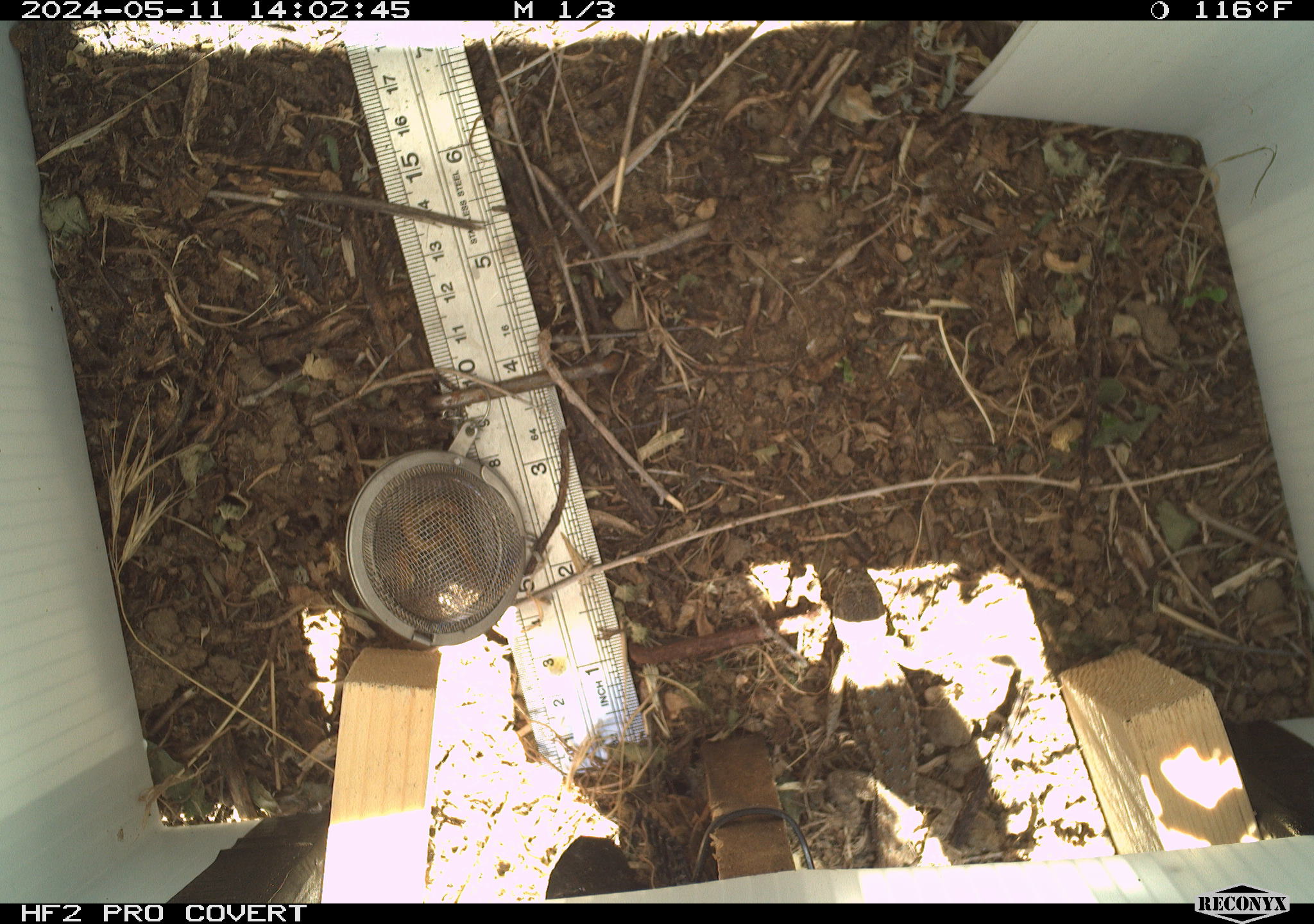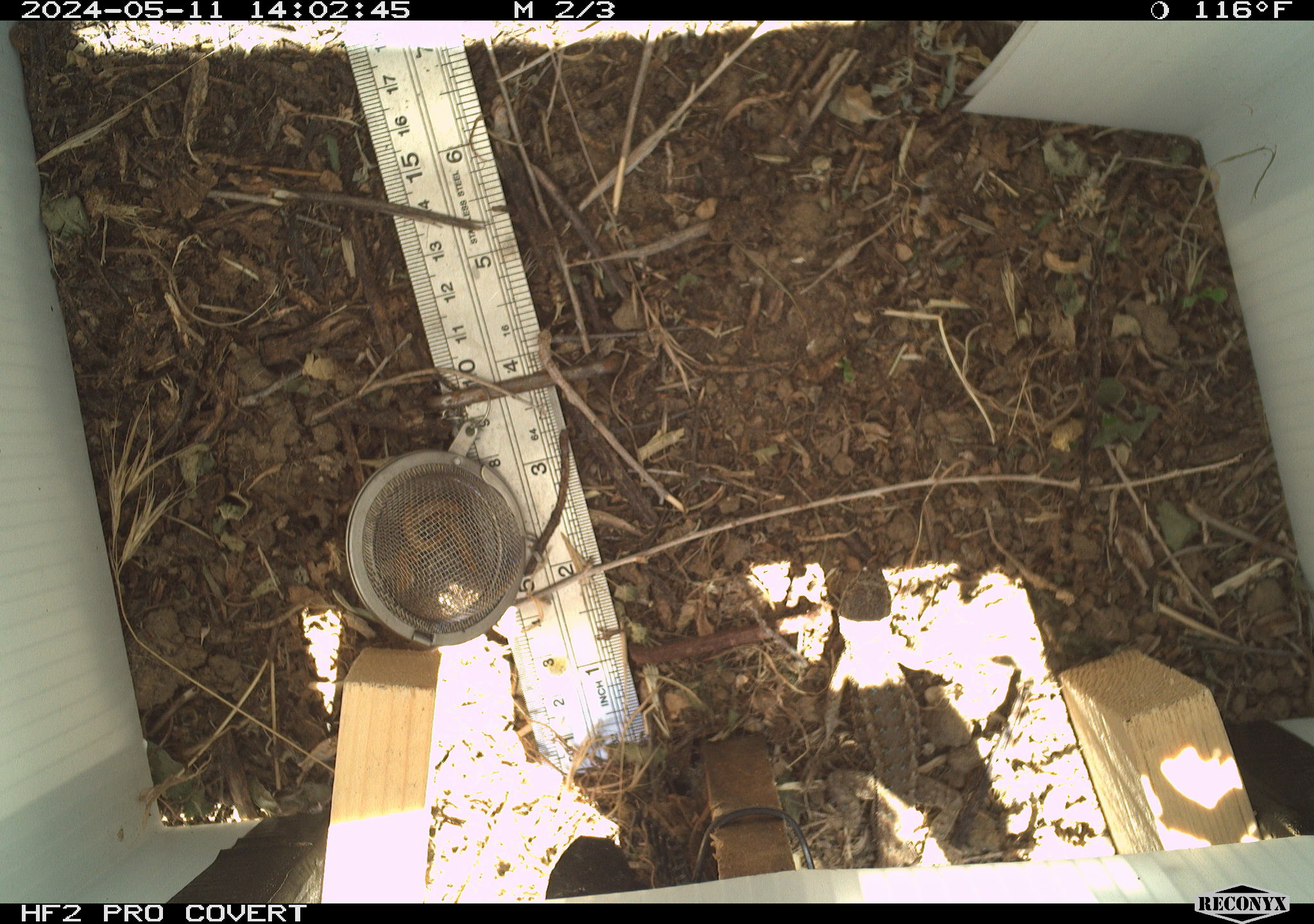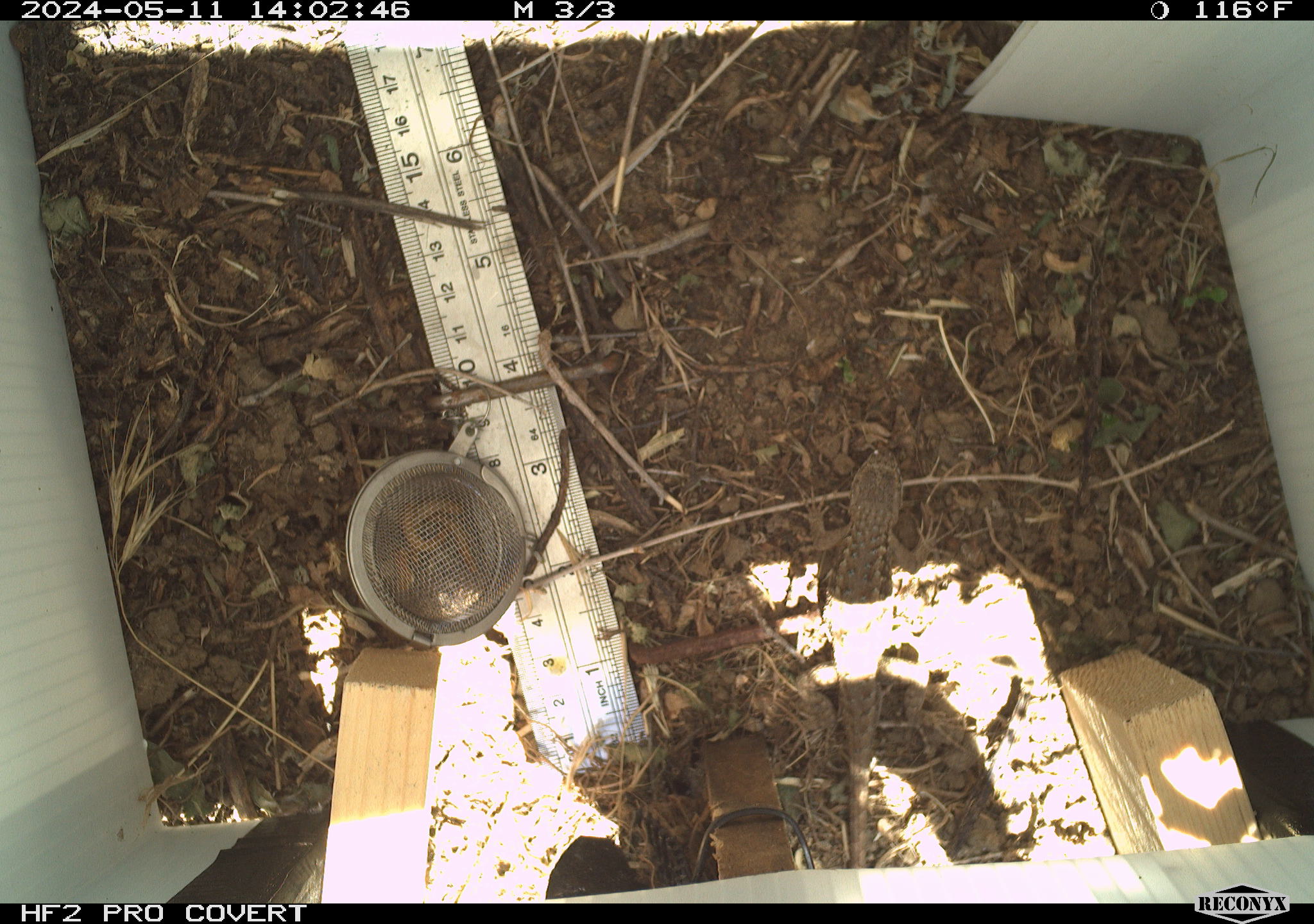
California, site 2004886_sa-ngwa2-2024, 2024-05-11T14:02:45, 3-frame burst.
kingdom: Animalia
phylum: Chordata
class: Reptilia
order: Squamata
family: Phrynosomatidae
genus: Sceloporus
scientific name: Sceloporus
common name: spiny lizards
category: sceloporus species